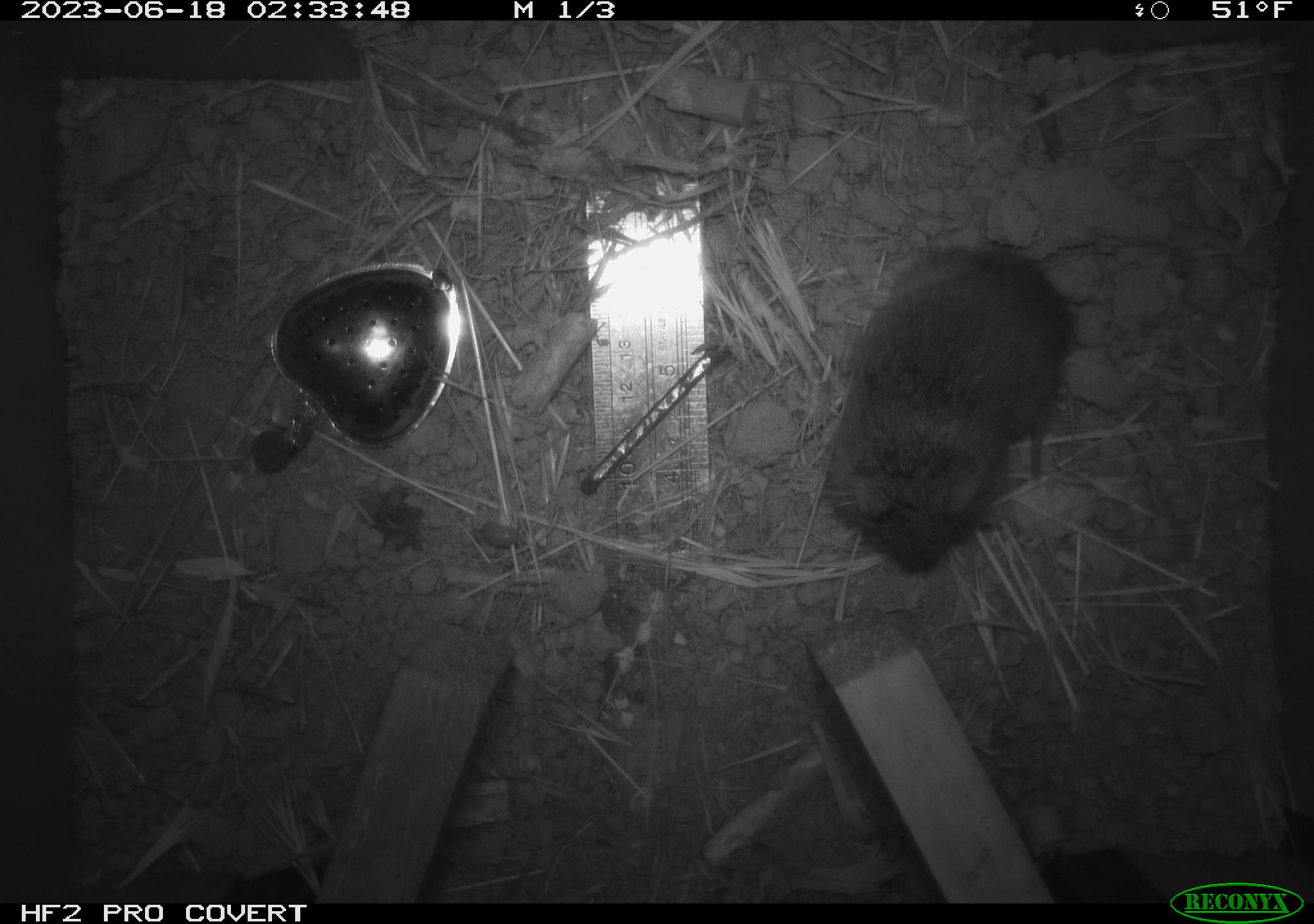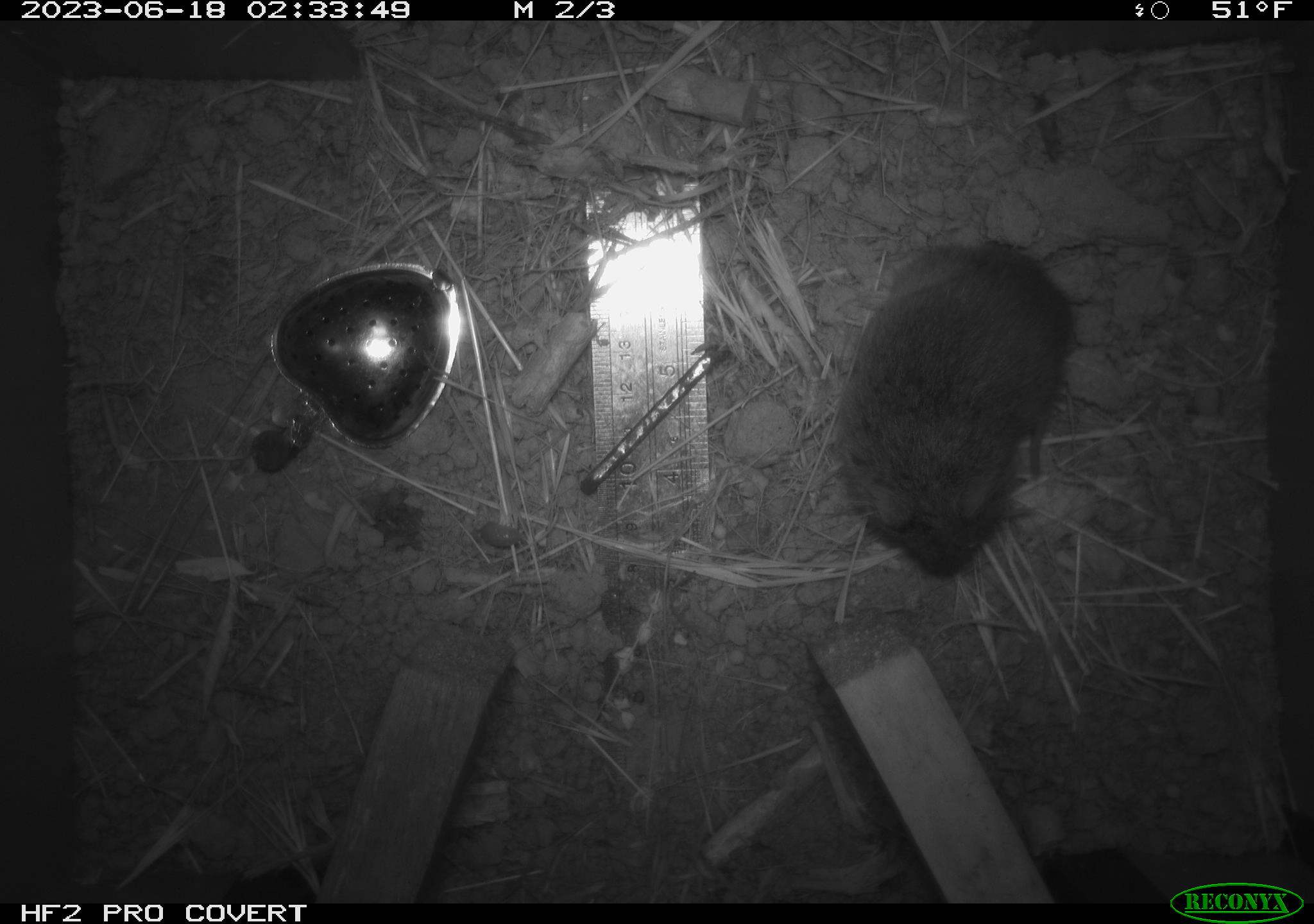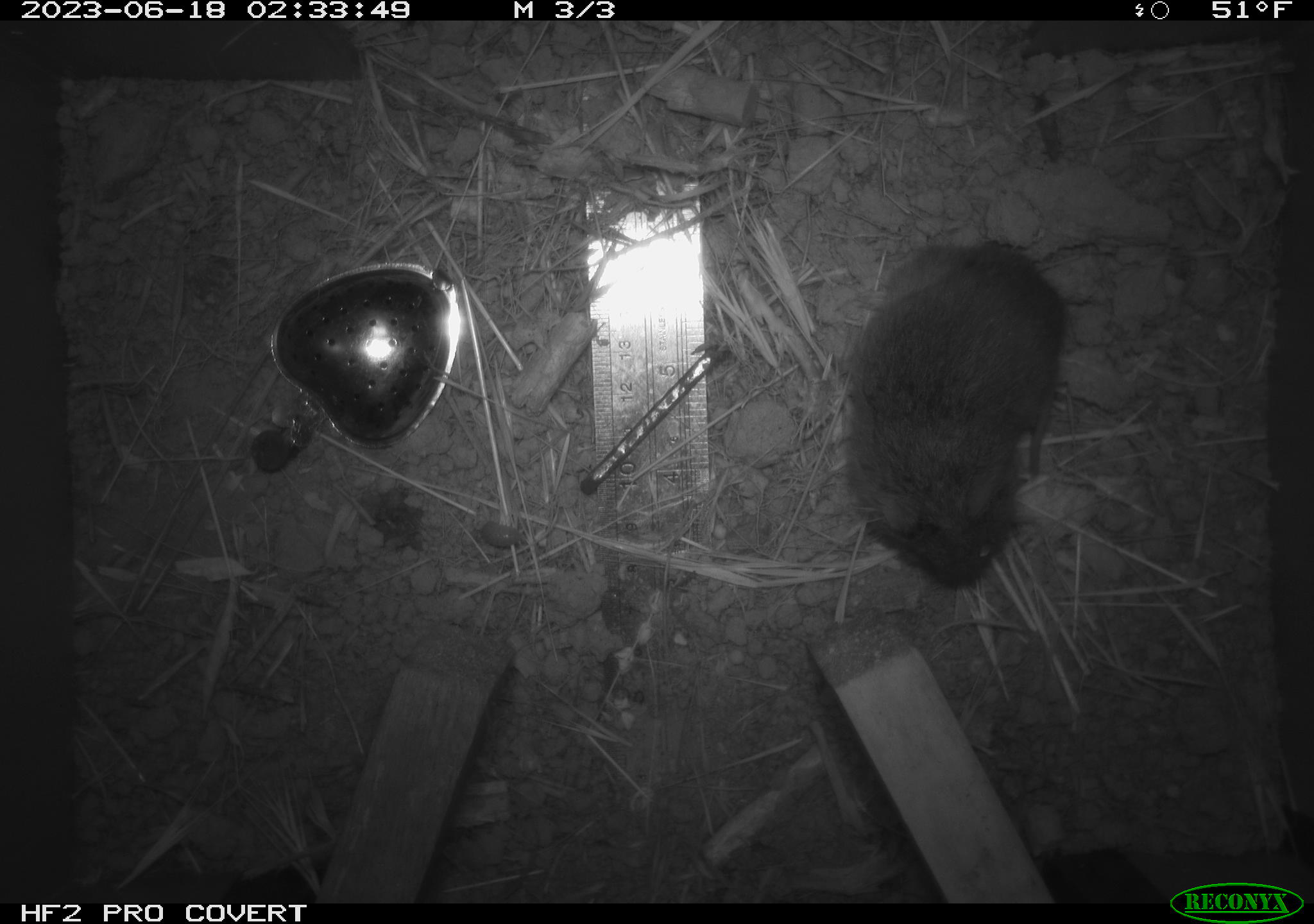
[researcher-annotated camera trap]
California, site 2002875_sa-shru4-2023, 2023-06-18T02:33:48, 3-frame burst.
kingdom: Animalia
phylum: Chordata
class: Mammalia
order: Rodentia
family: Cricetidae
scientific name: Arvicolinae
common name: voles, lemmings, and muskrats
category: arvicolinae subfamily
Arvicolinae subfamily (voles, lemmings, and muskrats) (Arvicolinae).